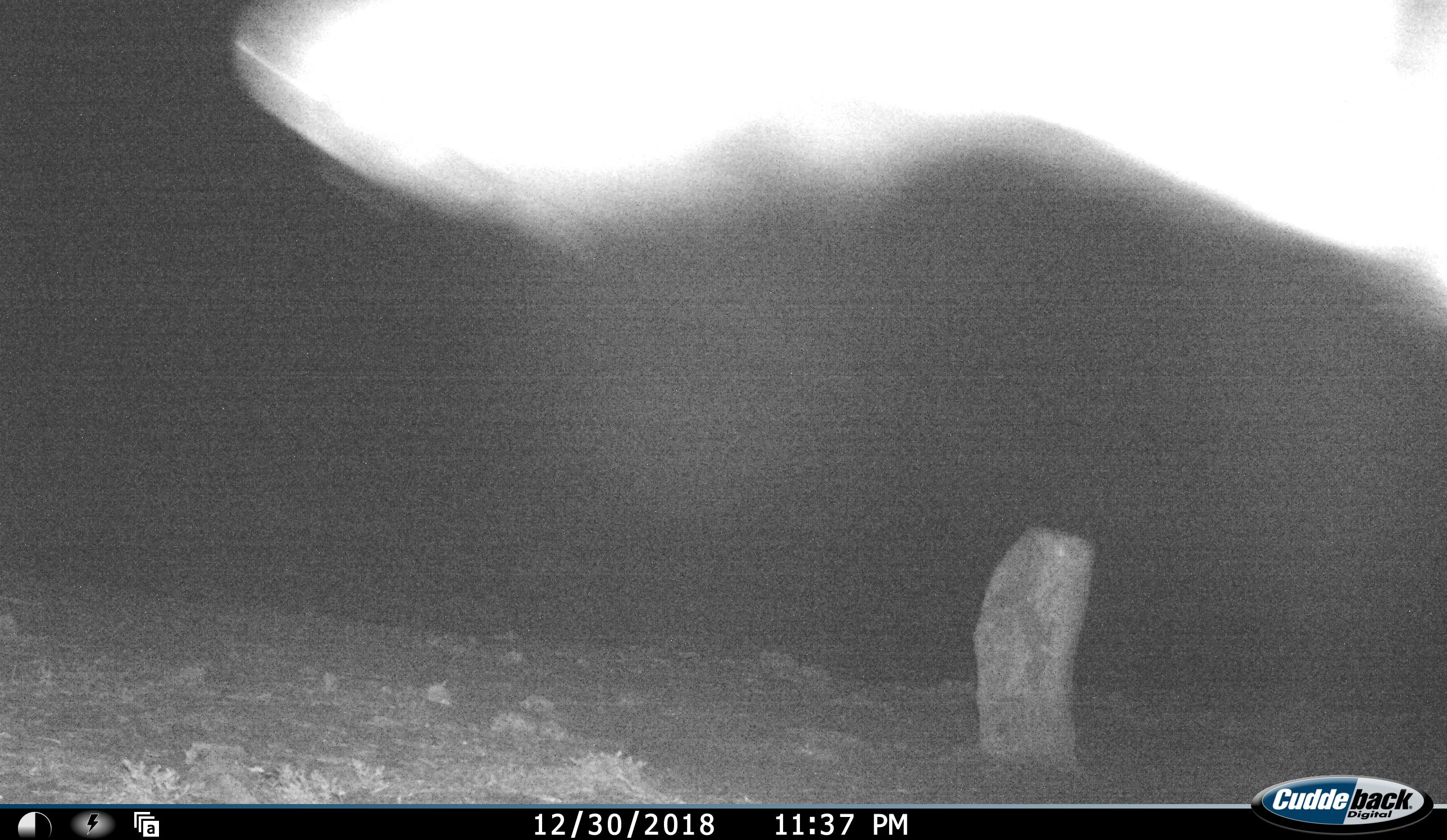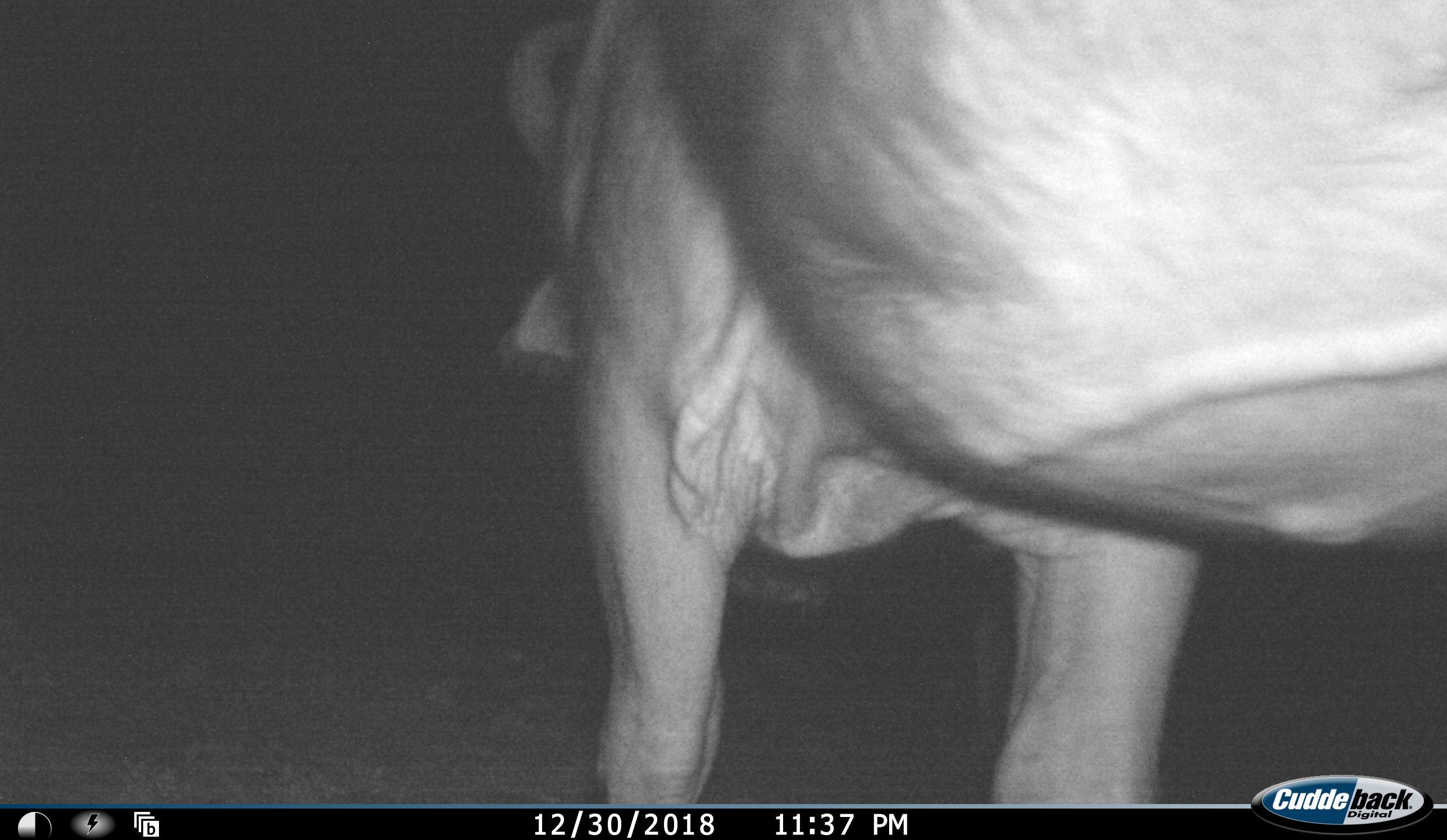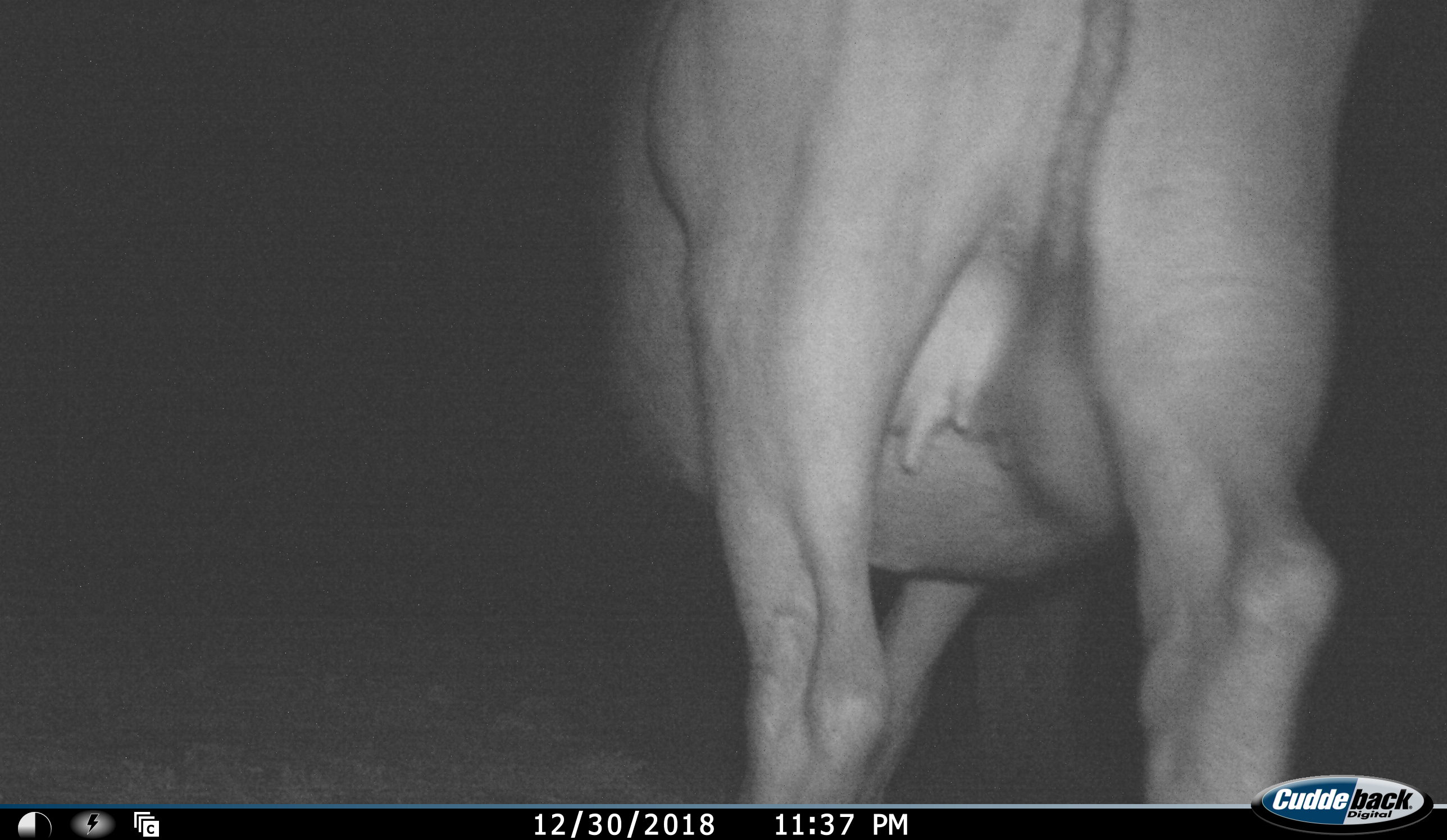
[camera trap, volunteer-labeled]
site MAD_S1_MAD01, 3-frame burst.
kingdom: Animalia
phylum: Chordata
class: Mammalia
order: Artiodactyla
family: Bovidae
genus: Syncerus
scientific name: Syncerus caffer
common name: african buffalo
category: buffalo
Buffalo (african buffalo) (Syncerus caffer), count 1. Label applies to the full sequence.